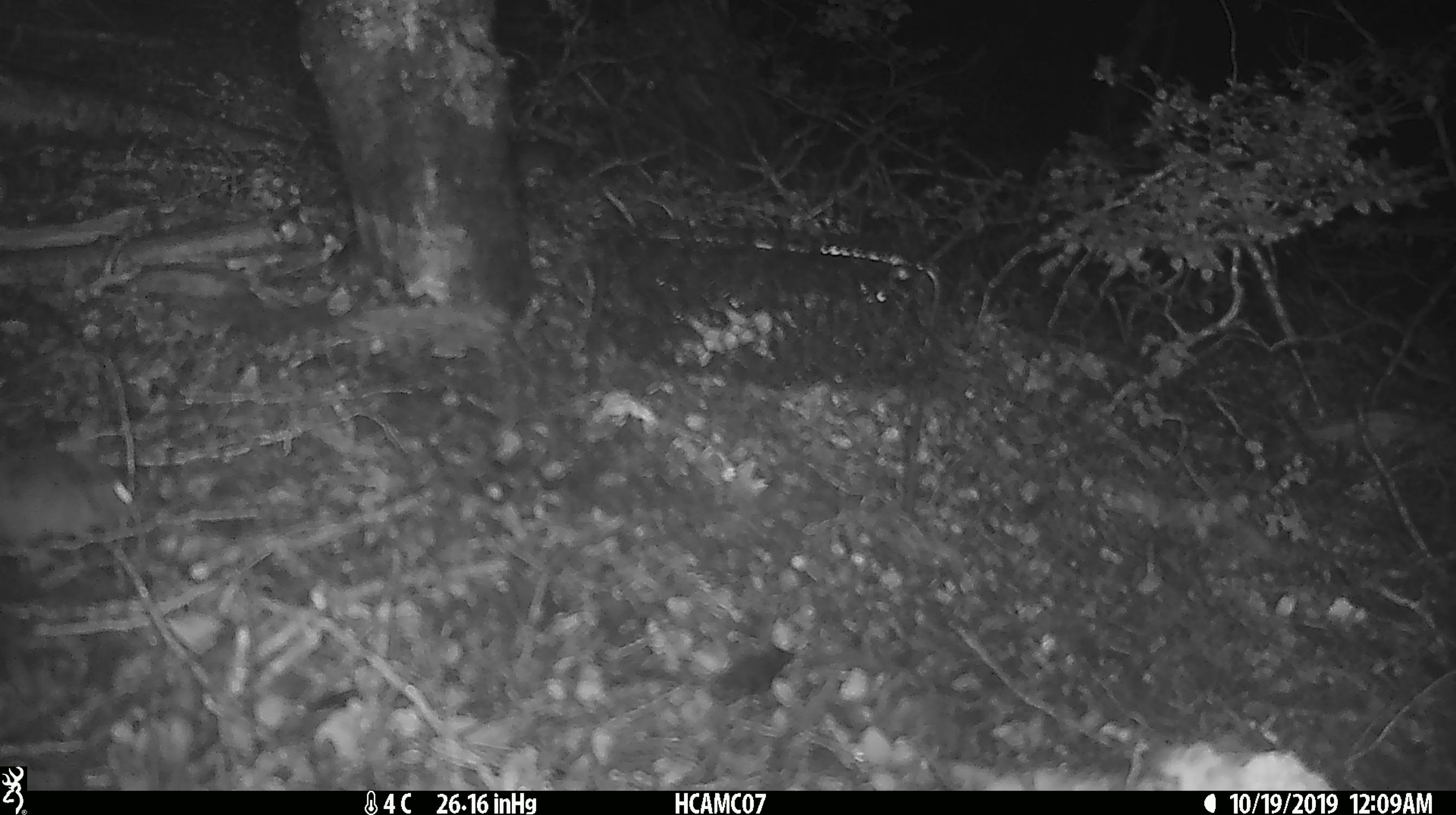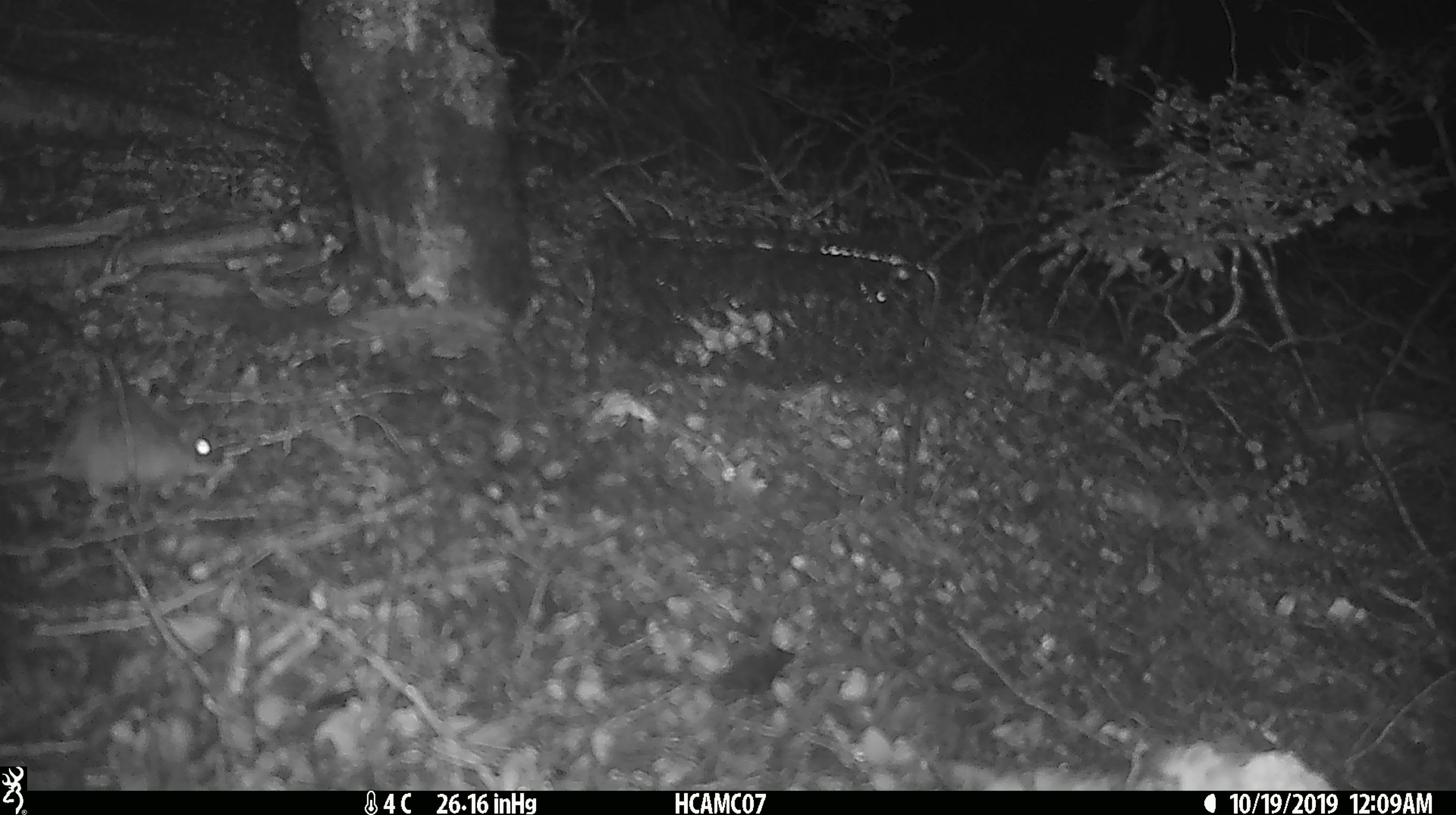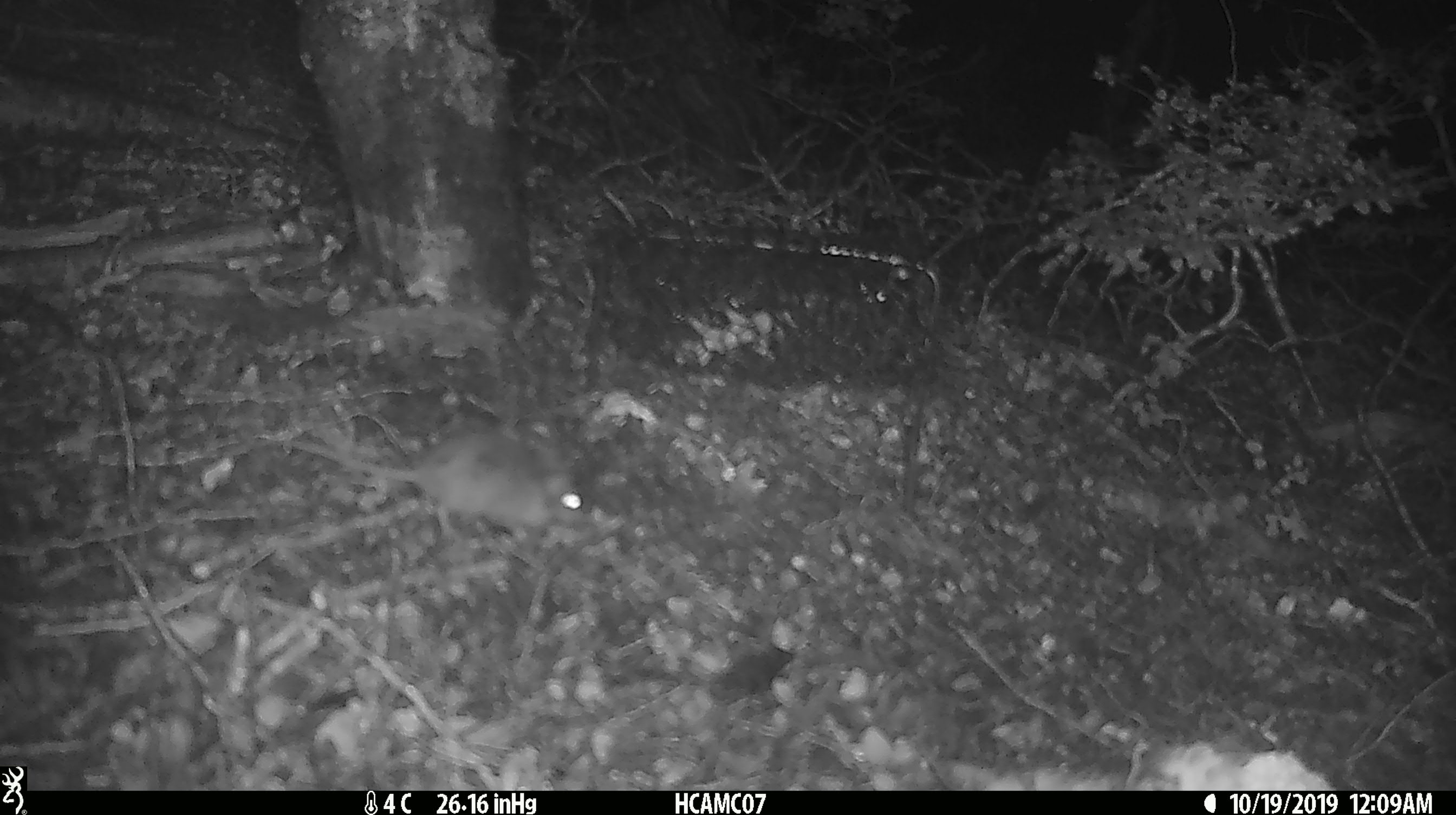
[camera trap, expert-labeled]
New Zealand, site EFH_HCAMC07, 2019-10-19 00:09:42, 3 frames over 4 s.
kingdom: Animalia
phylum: Chordata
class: Mammalia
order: Rodentia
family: Muridae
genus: Mus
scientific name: Mus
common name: mouse